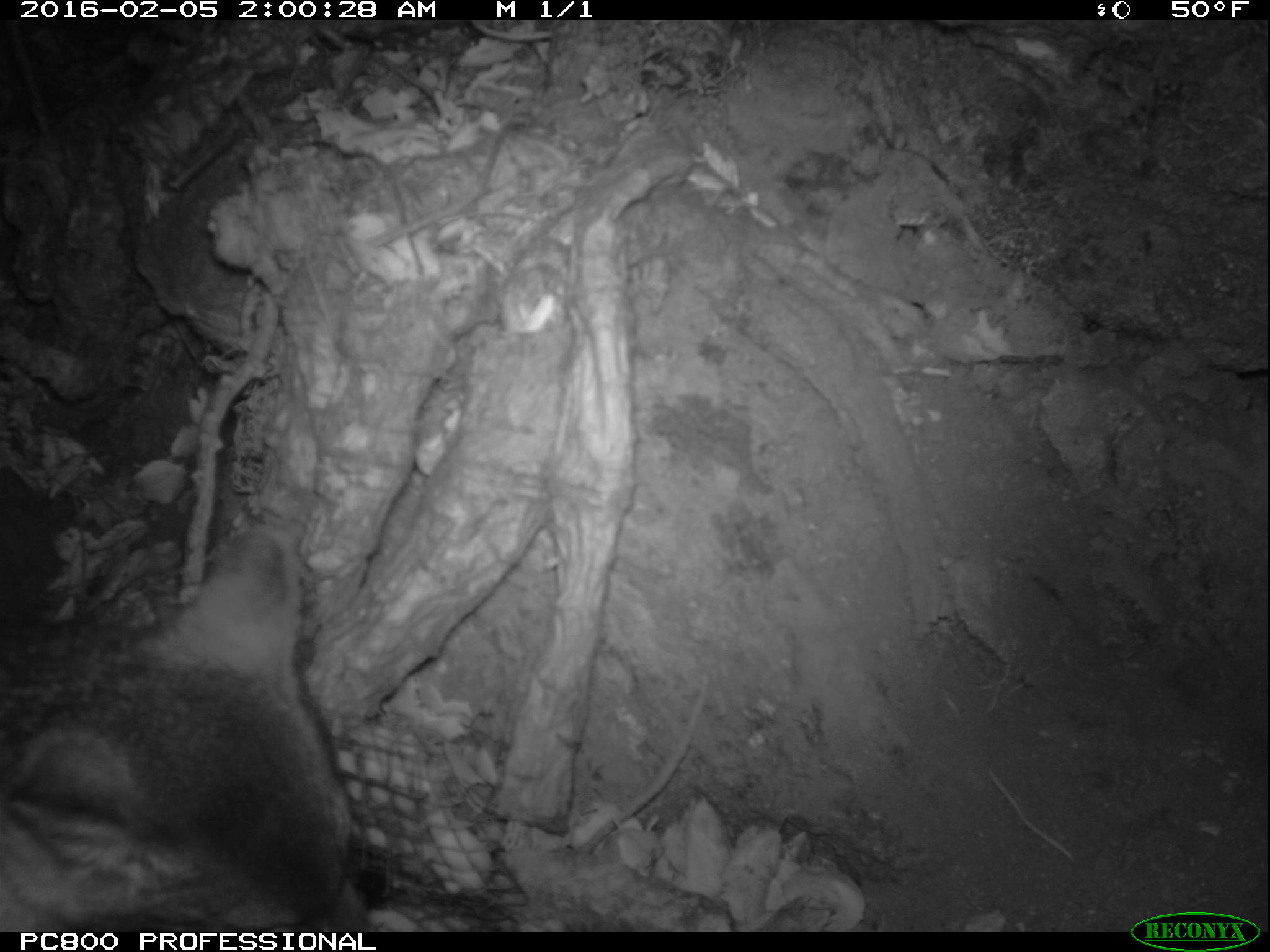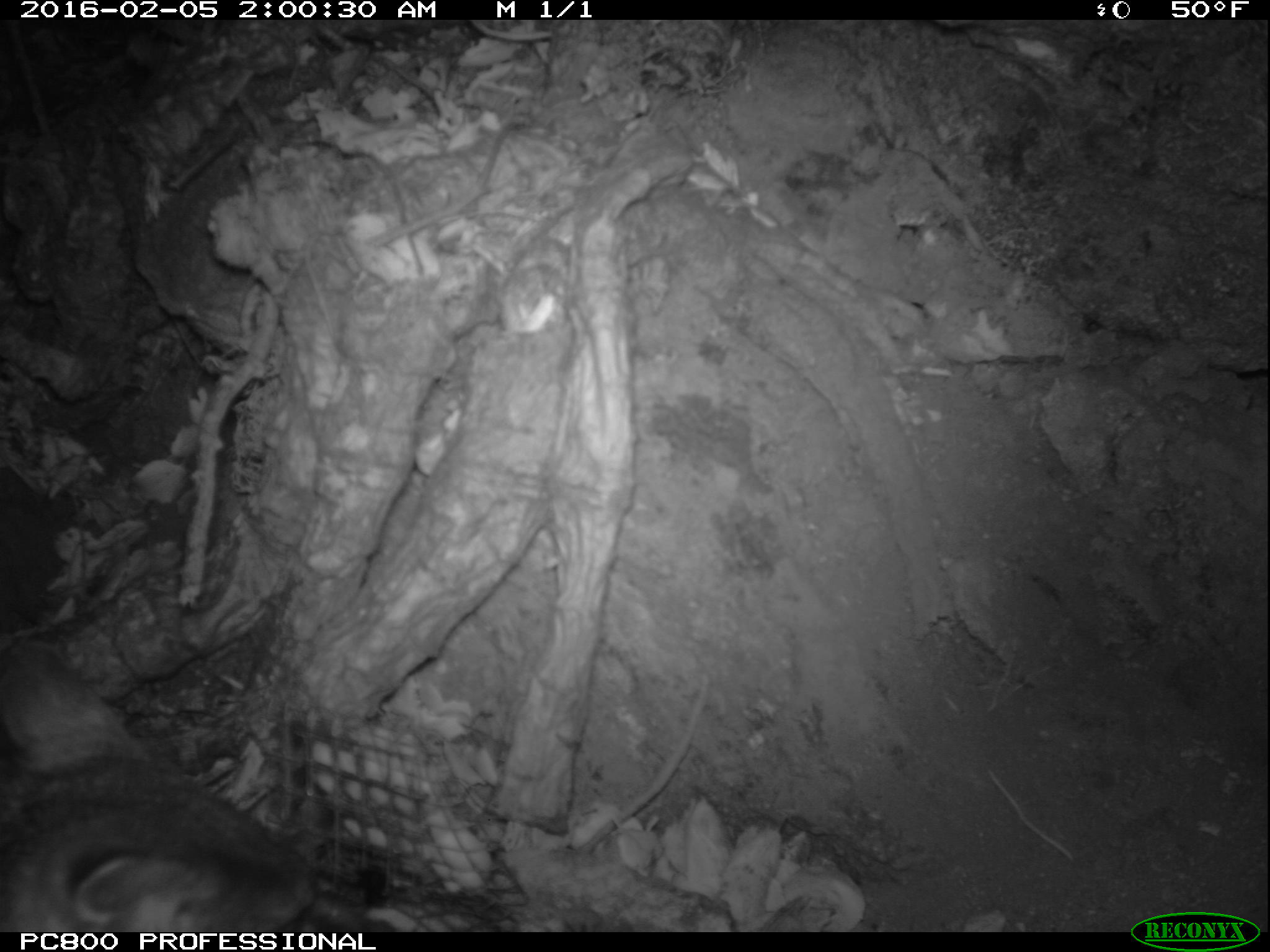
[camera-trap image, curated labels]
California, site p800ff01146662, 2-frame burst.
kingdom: Animalia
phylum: Chordata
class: Mammalia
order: Carnivora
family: Canidae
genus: Urocyon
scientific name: Urocyon littoralis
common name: island fox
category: fox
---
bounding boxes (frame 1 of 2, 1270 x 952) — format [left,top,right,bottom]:
fox: [0,525,371,932]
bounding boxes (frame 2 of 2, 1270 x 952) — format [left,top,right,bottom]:
fox: [0,643,394,932]